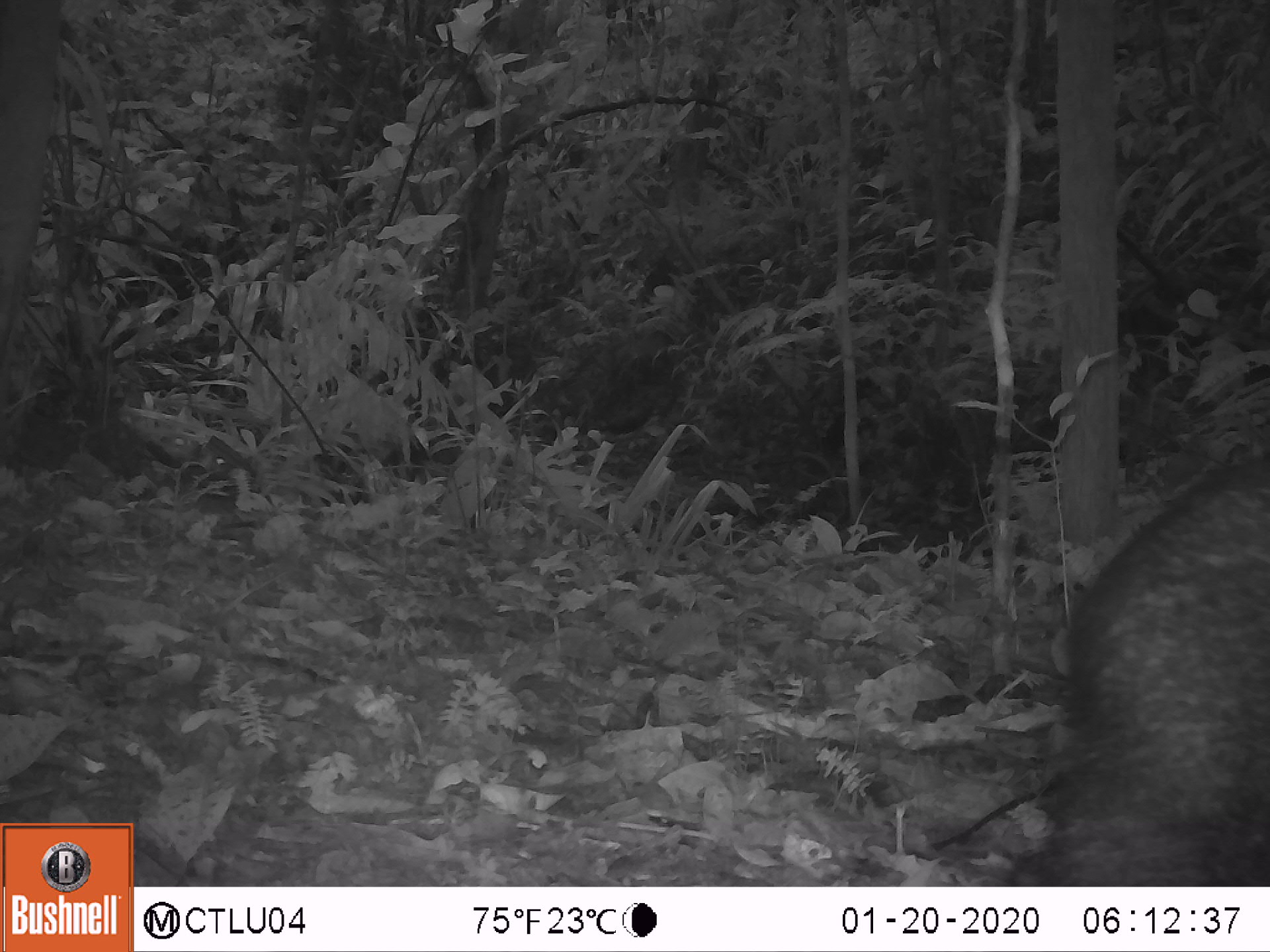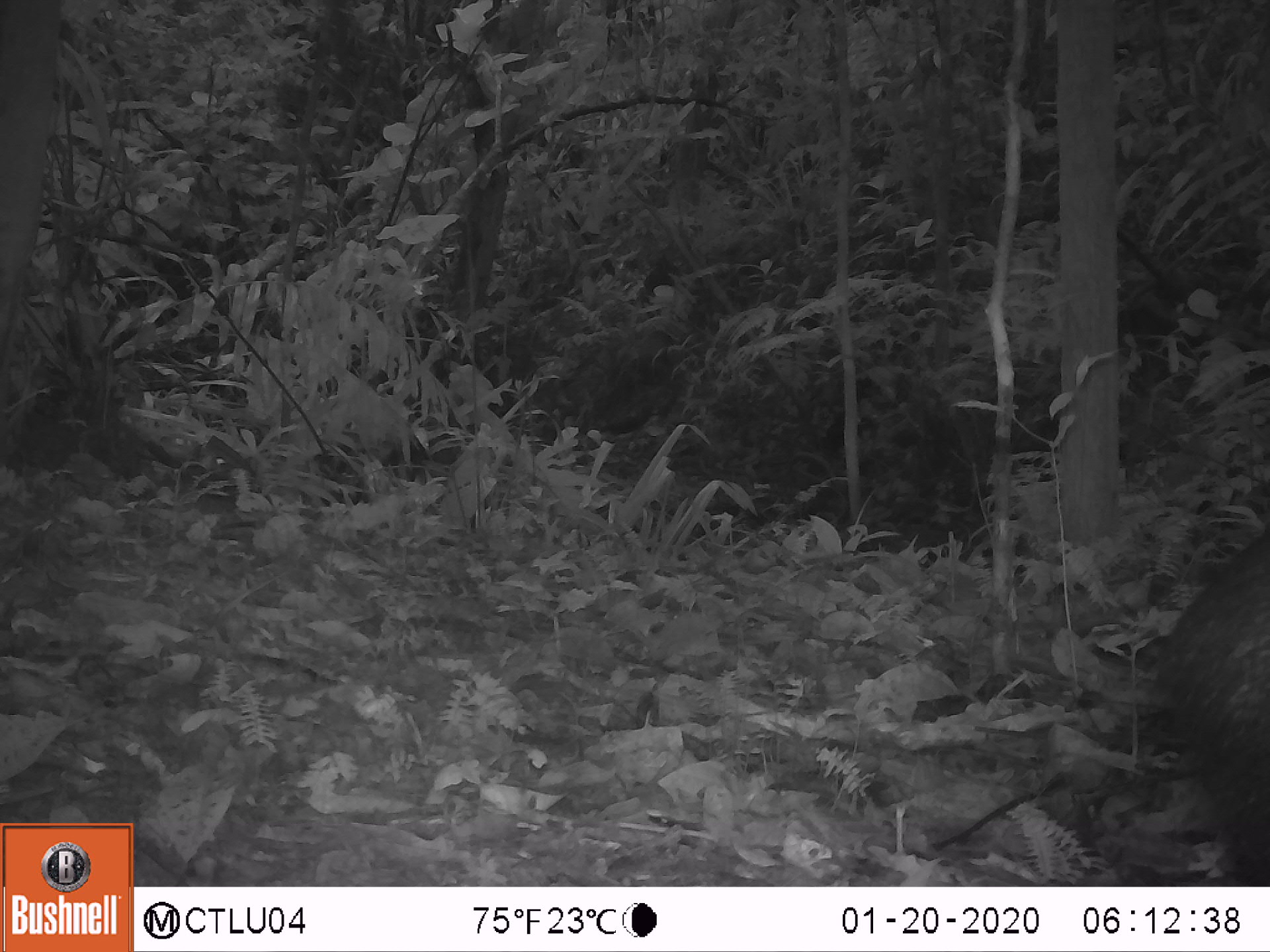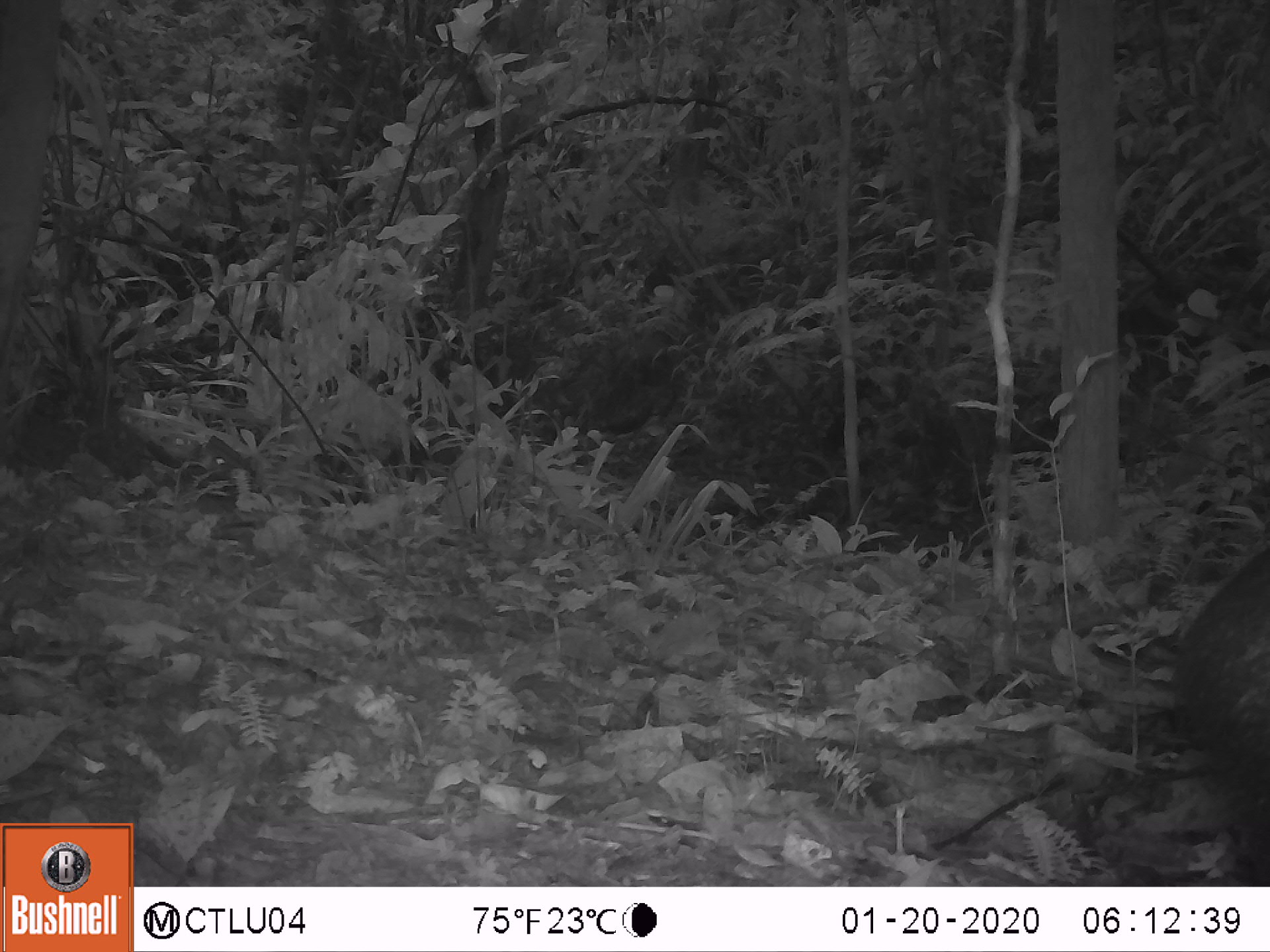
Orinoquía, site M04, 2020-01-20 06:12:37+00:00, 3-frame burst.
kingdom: Animalia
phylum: Chordata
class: Mammalia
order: Artiodactyla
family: Tayassuidae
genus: Pecari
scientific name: Pecari tajacu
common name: collared peccary